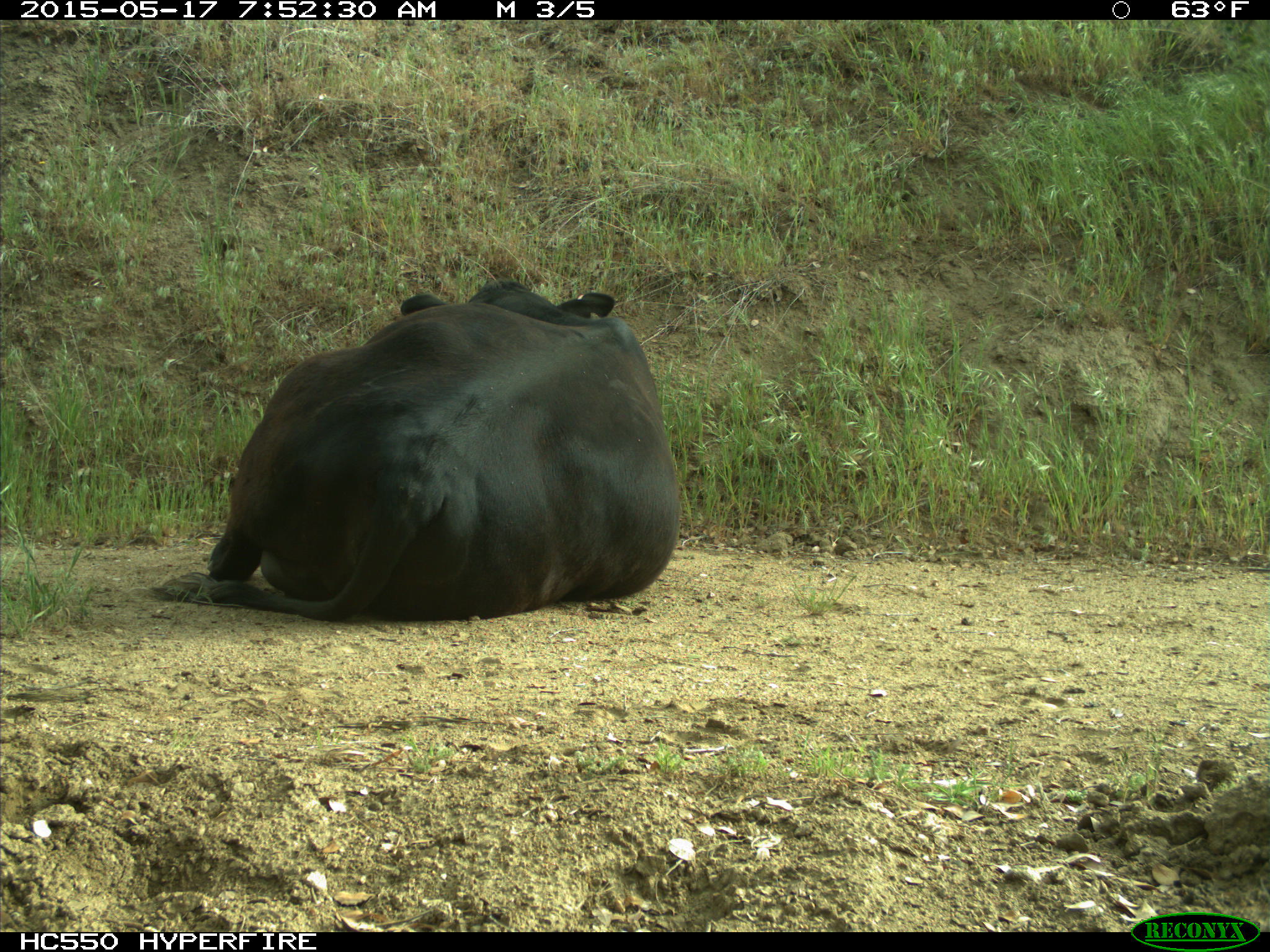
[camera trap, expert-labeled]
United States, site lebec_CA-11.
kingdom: Animalia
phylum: Chordata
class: Mammalia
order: Artiodactyla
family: Bovidae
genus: Bos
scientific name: Bos taurus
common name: domestic cow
Bos taurus (domestic cow).